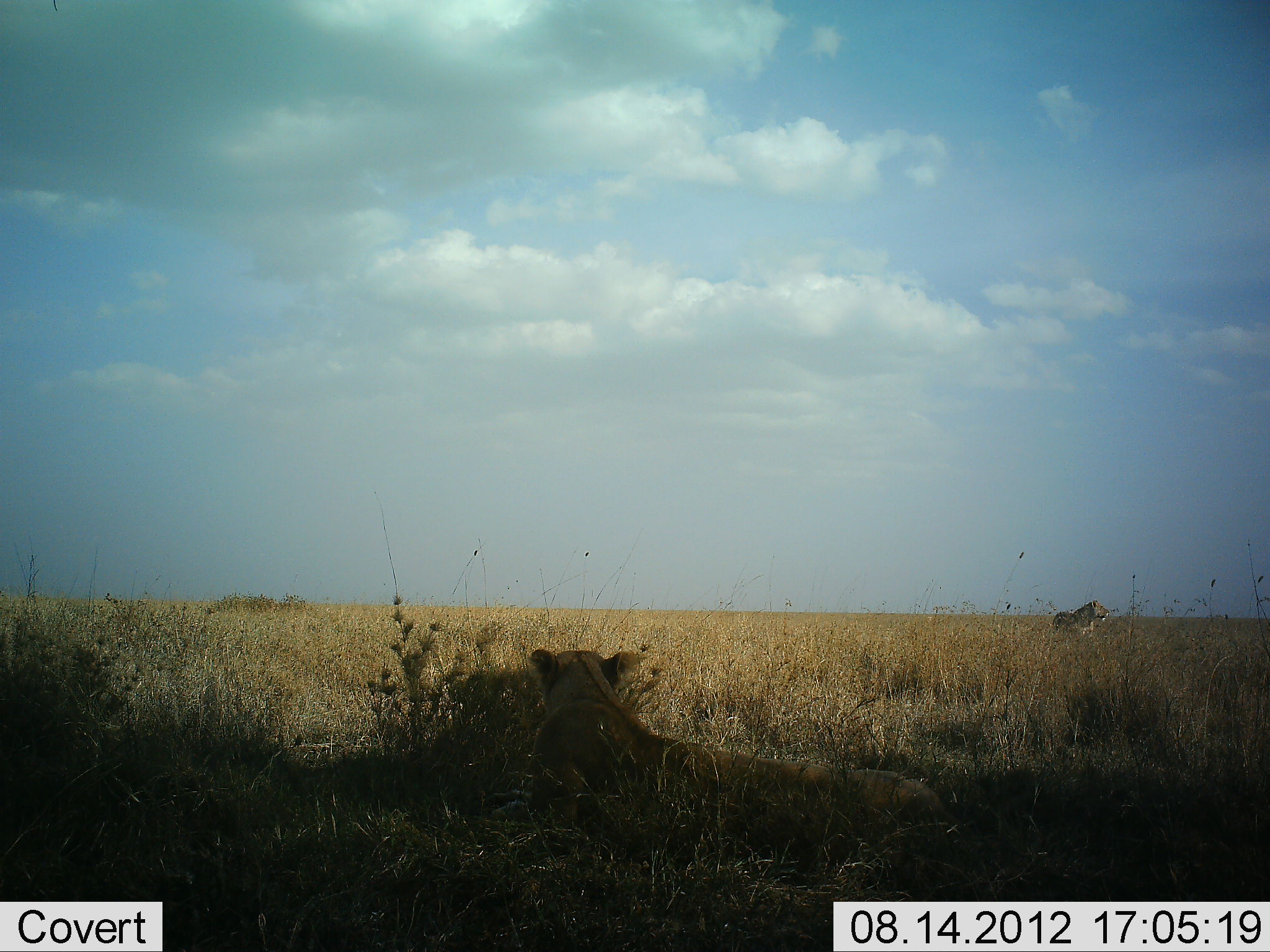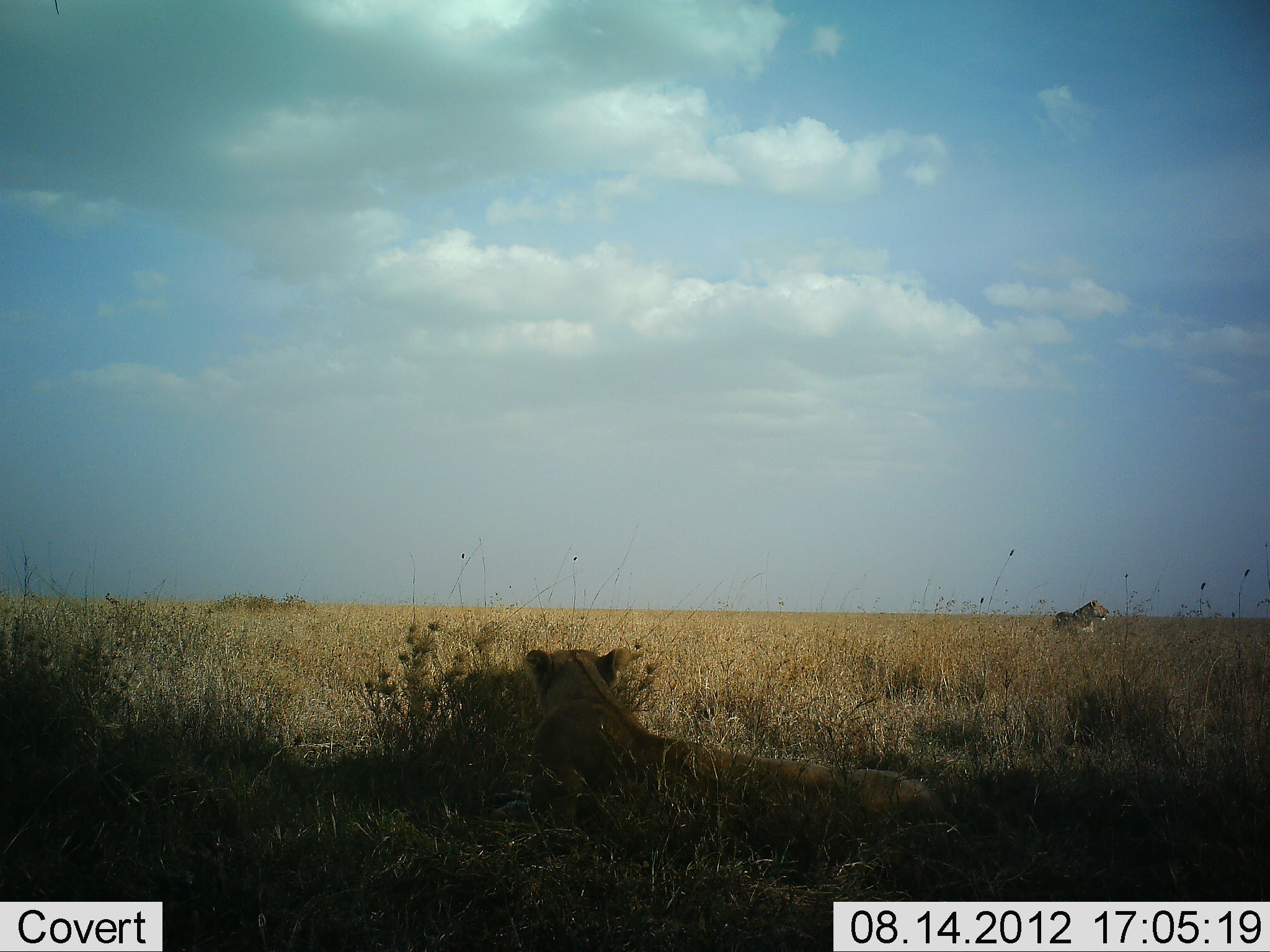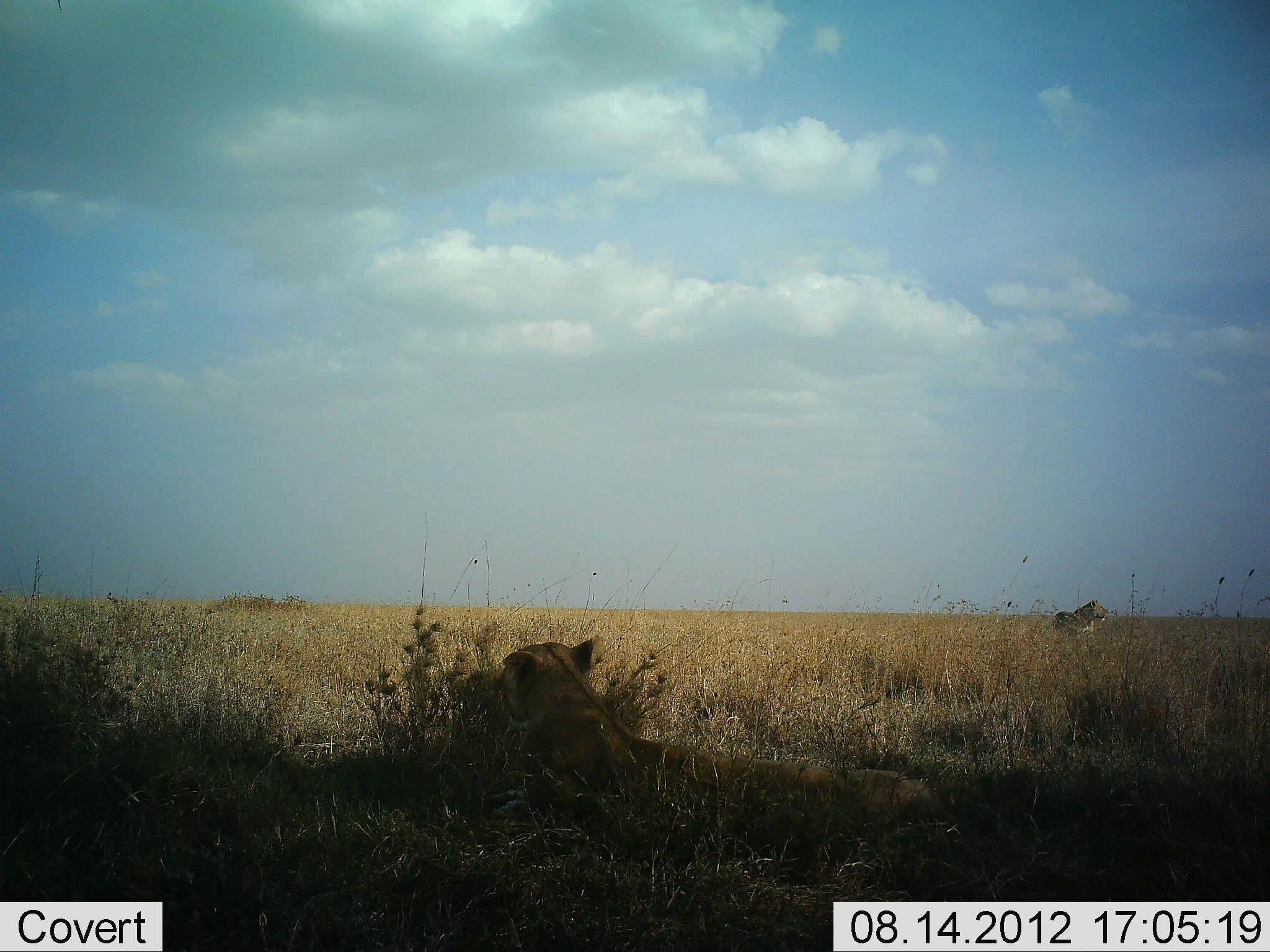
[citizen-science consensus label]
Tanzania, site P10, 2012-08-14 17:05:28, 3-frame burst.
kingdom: Animalia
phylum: Chordata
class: Mammalia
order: Carnivora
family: Felidae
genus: Panthera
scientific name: Panthera leo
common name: lion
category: lionfemale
Lionfemale (lion) (Panthera leo), count 2. Behavior (volunteer vote fractions): standing 42%, resting 100%, moving 0%, interacting 0%. Young present (vote fraction): 0%. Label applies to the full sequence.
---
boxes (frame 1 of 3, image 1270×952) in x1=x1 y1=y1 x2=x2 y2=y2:
animal: x1=481 y1=648 x2=965 y2=872; x1=1053 y1=600 x2=1110 y2=638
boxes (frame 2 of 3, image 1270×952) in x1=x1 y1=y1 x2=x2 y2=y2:
animal: x1=481 y1=641 x2=965 y2=869; x1=1051 y1=599 x2=1110 y2=640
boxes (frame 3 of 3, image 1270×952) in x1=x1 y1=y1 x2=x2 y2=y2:
animal: x1=481 y1=635 x2=946 y2=884; x1=1053 y1=599 x2=1110 y2=637